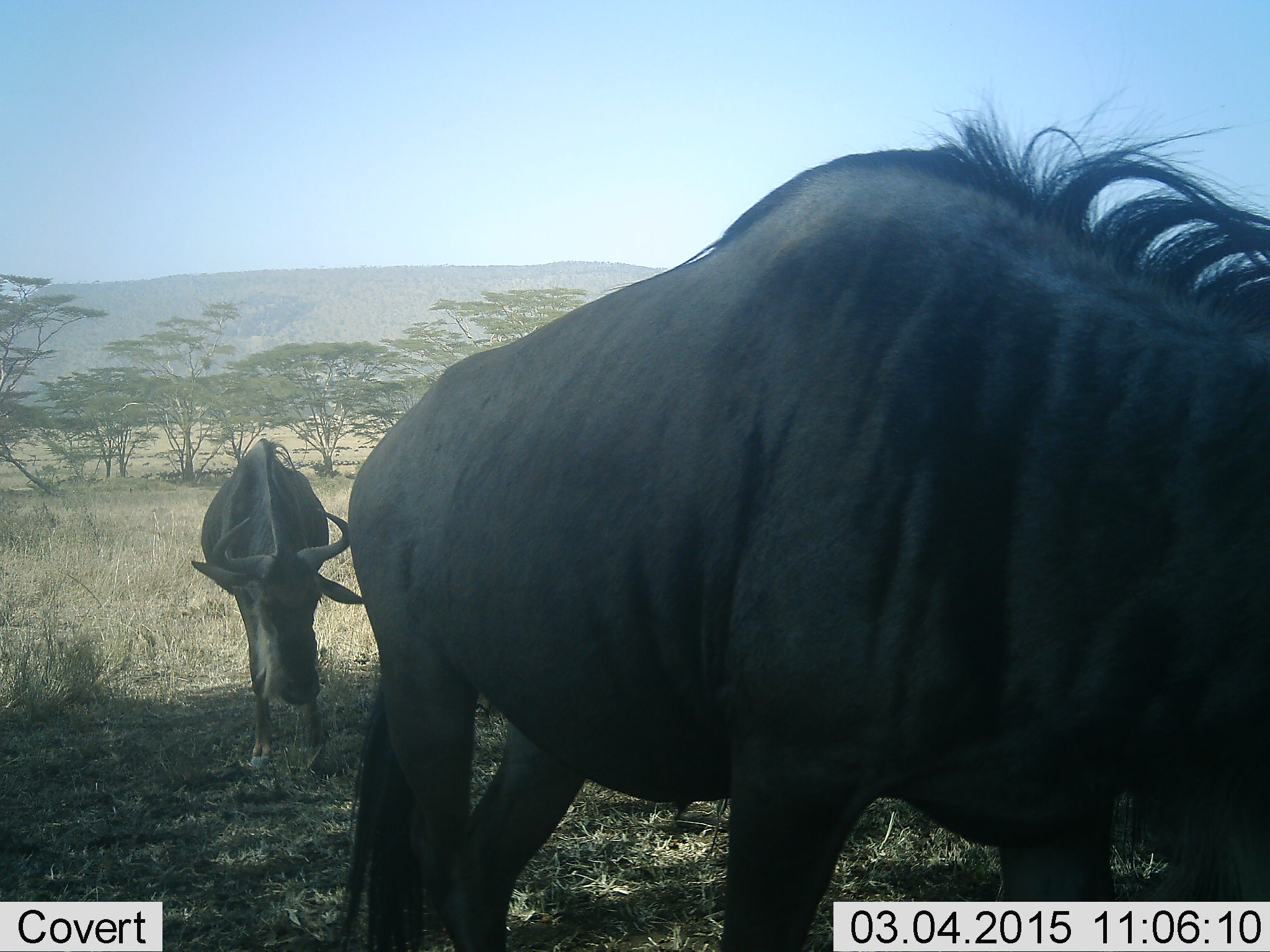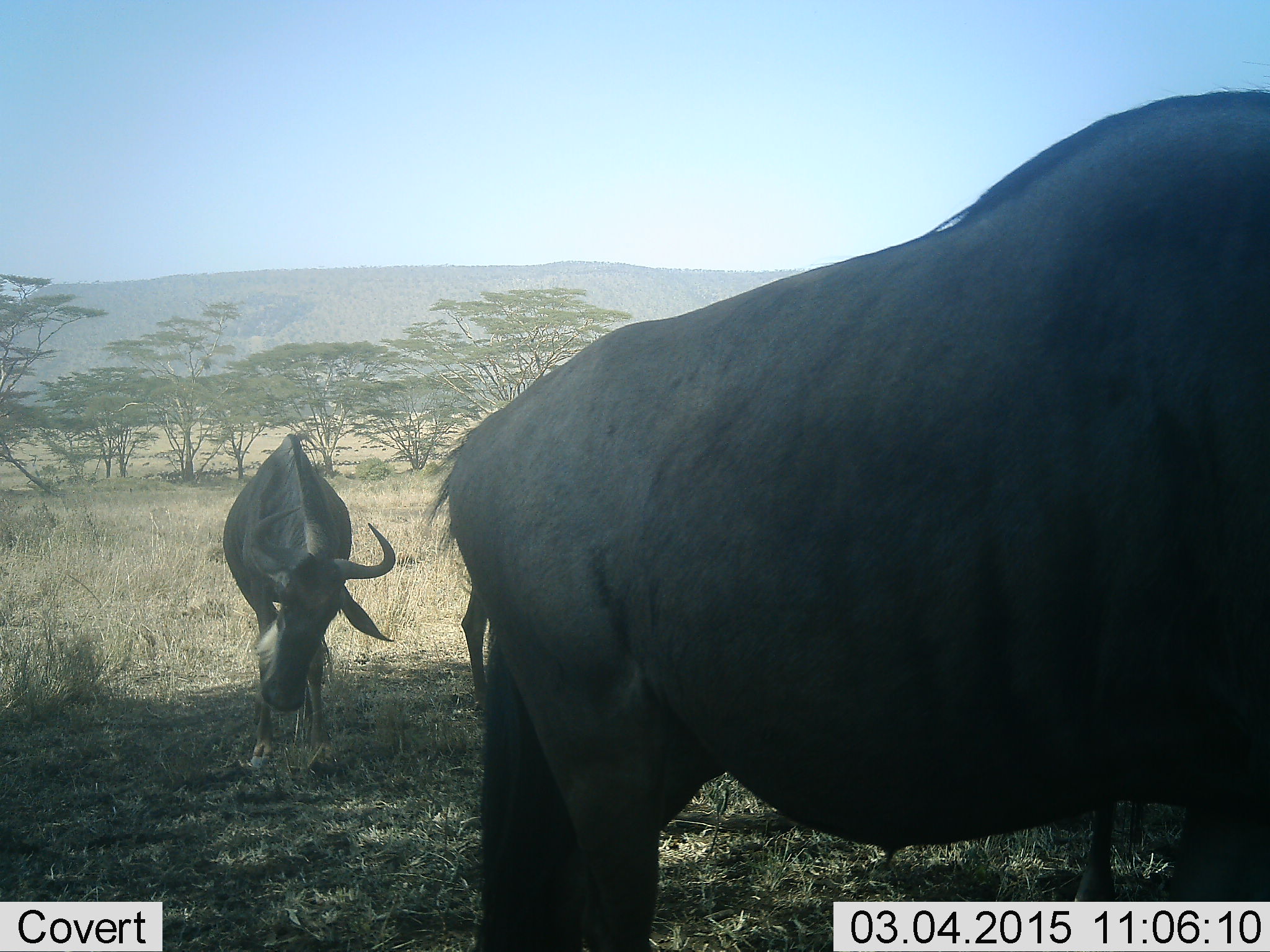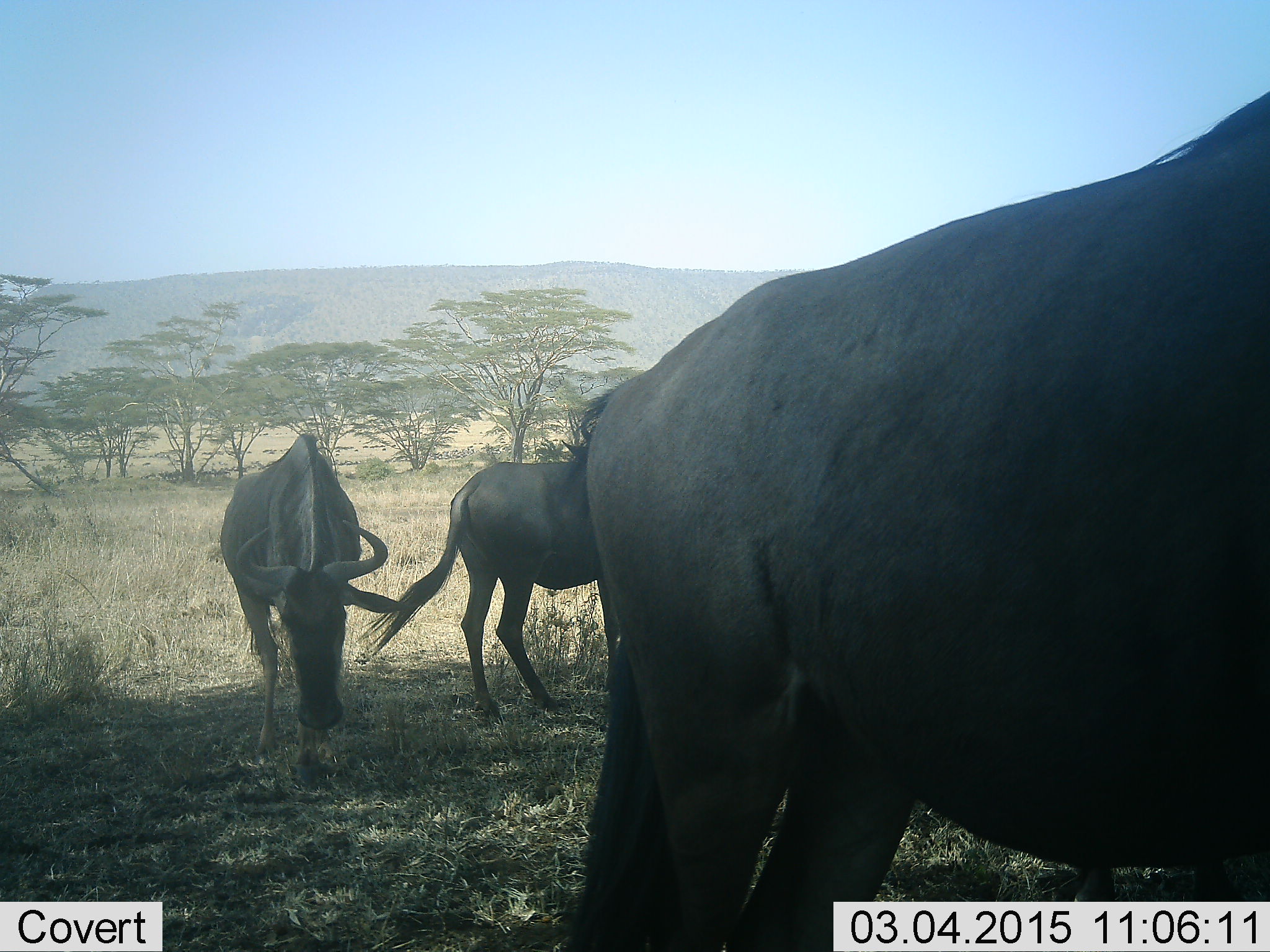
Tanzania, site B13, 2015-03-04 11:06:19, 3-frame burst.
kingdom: Animalia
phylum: Chordata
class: Mammalia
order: Artiodactyla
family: Bovidae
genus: Connochaetes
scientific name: Connochaetes taurinus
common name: blue wildebeest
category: wildebeest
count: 3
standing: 50%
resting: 0%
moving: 40%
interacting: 0%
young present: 0%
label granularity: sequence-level